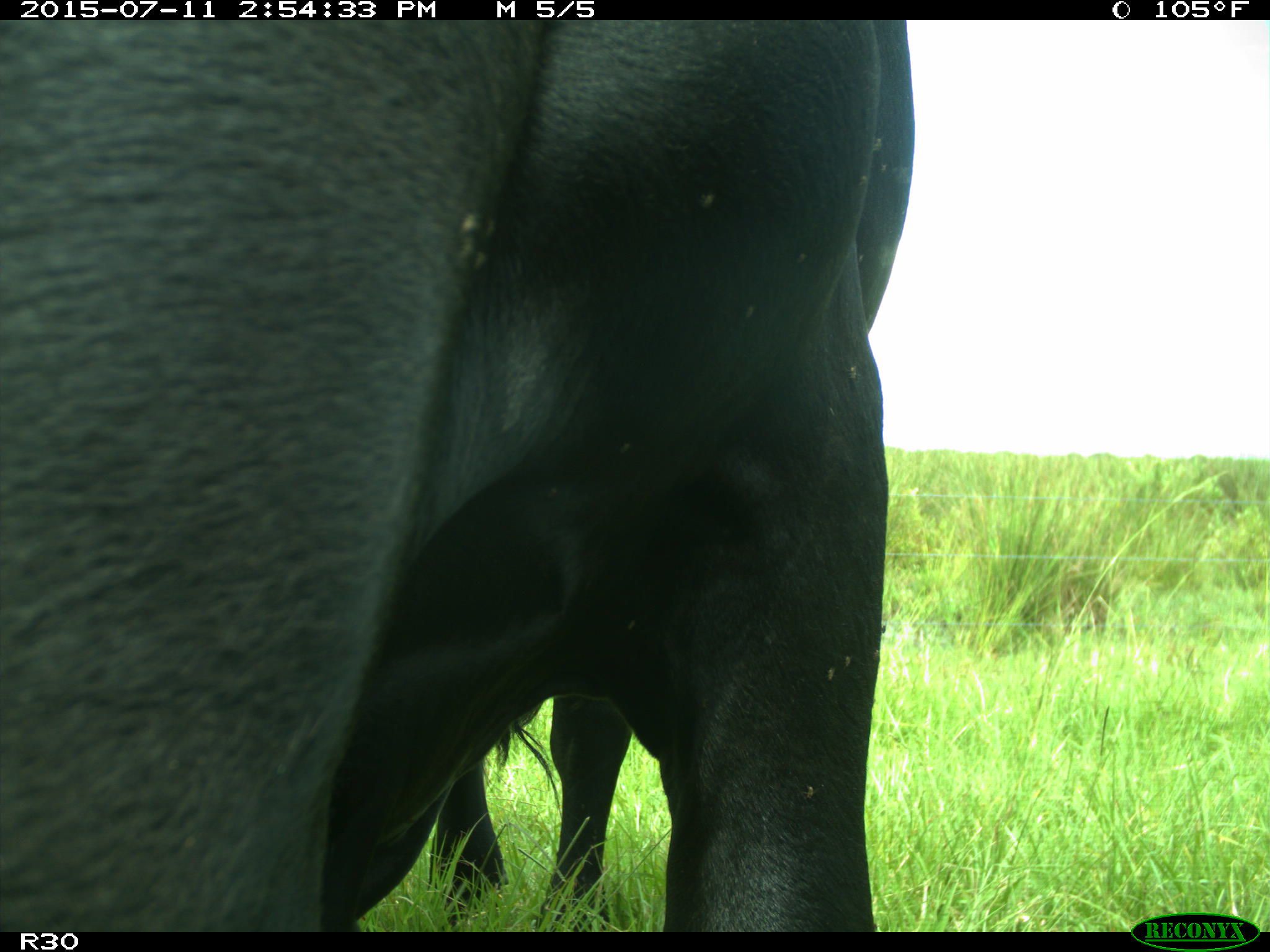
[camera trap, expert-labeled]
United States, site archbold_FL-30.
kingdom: Animalia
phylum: Chordata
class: Mammalia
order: Artiodactyla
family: Bovidae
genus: Bos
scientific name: Bos taurus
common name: domestic cow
Bos taurus (domestic cow).